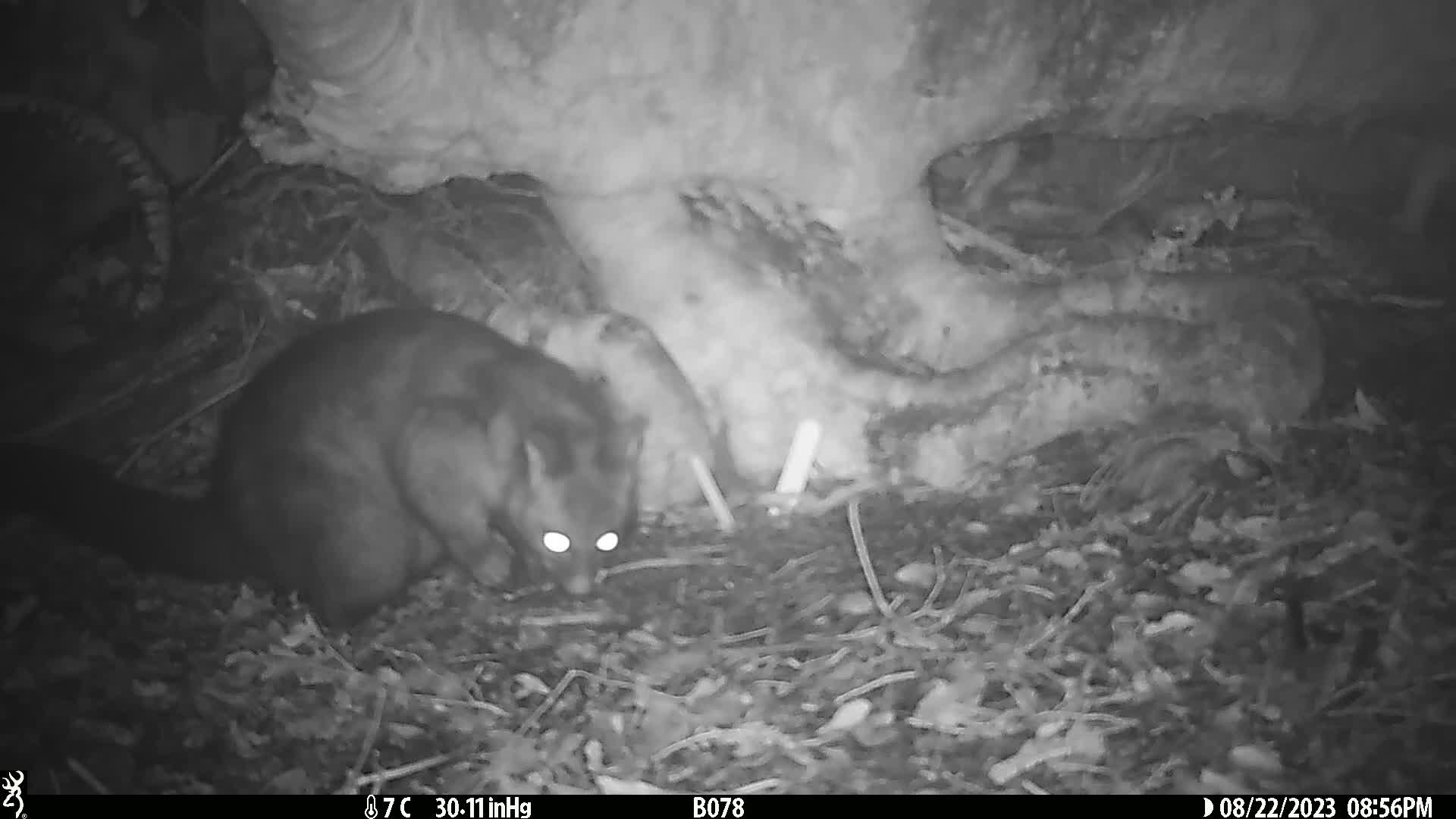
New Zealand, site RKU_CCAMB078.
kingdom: Animalia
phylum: Chordata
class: Mammalia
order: Diprotodontia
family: Phalangeridae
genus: Trichosurus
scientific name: Trichosurus vulpecula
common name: common brushtail possum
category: possum